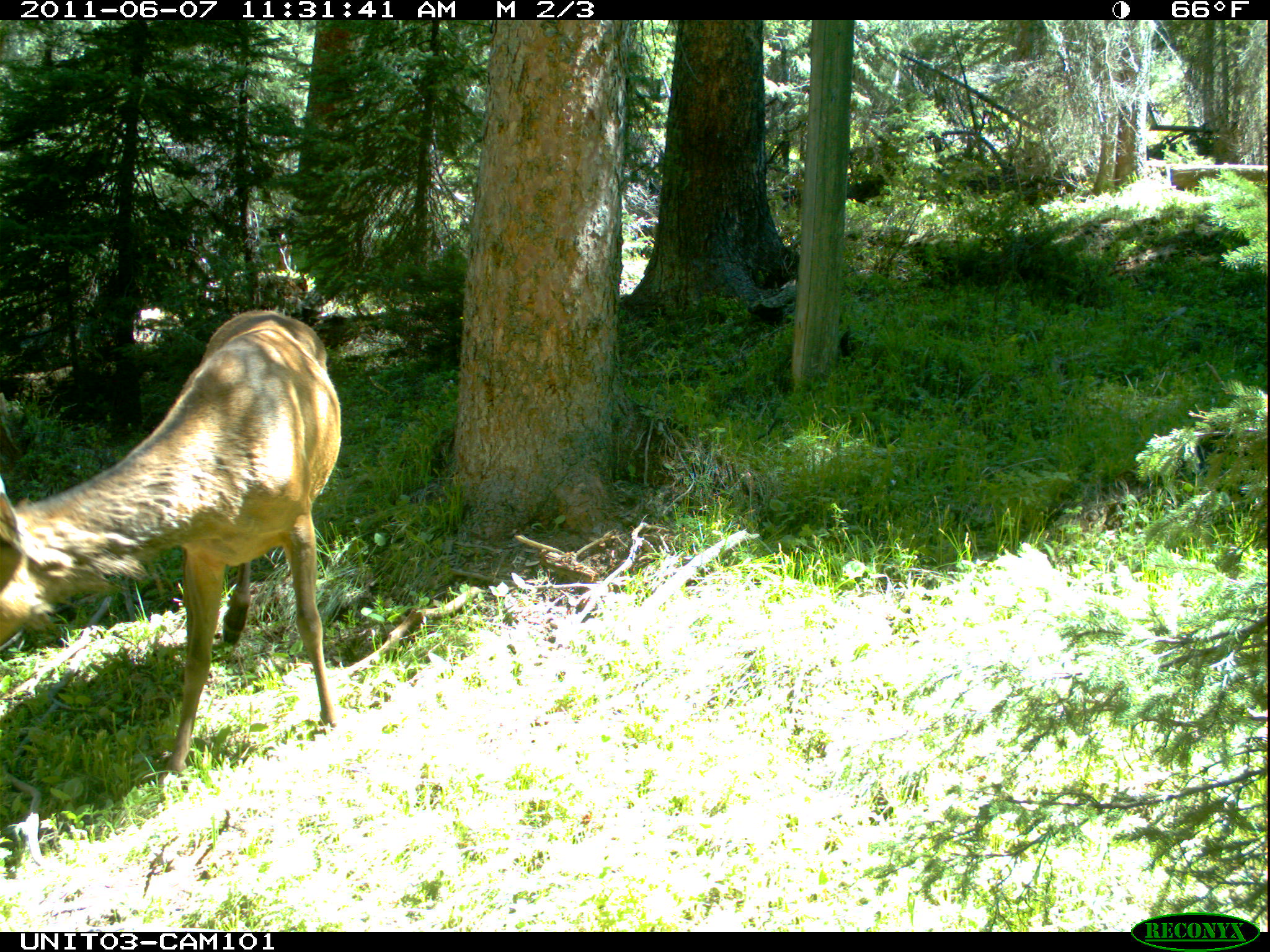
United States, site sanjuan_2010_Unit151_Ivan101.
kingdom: Animalia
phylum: Chordata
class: Mammalia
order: Artiodactyla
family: Cervidae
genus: Cervus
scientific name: Cervus elaphus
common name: red deer